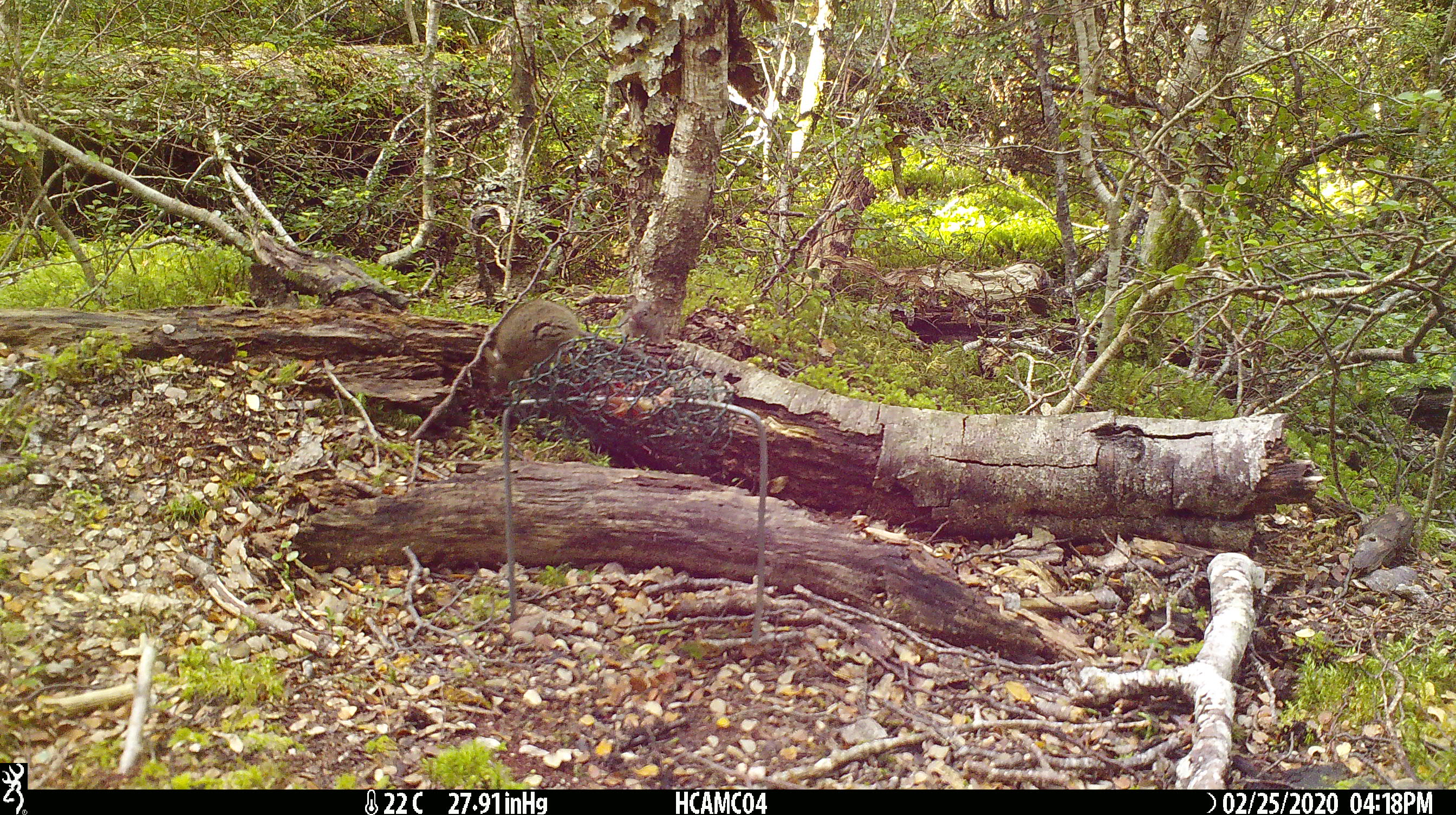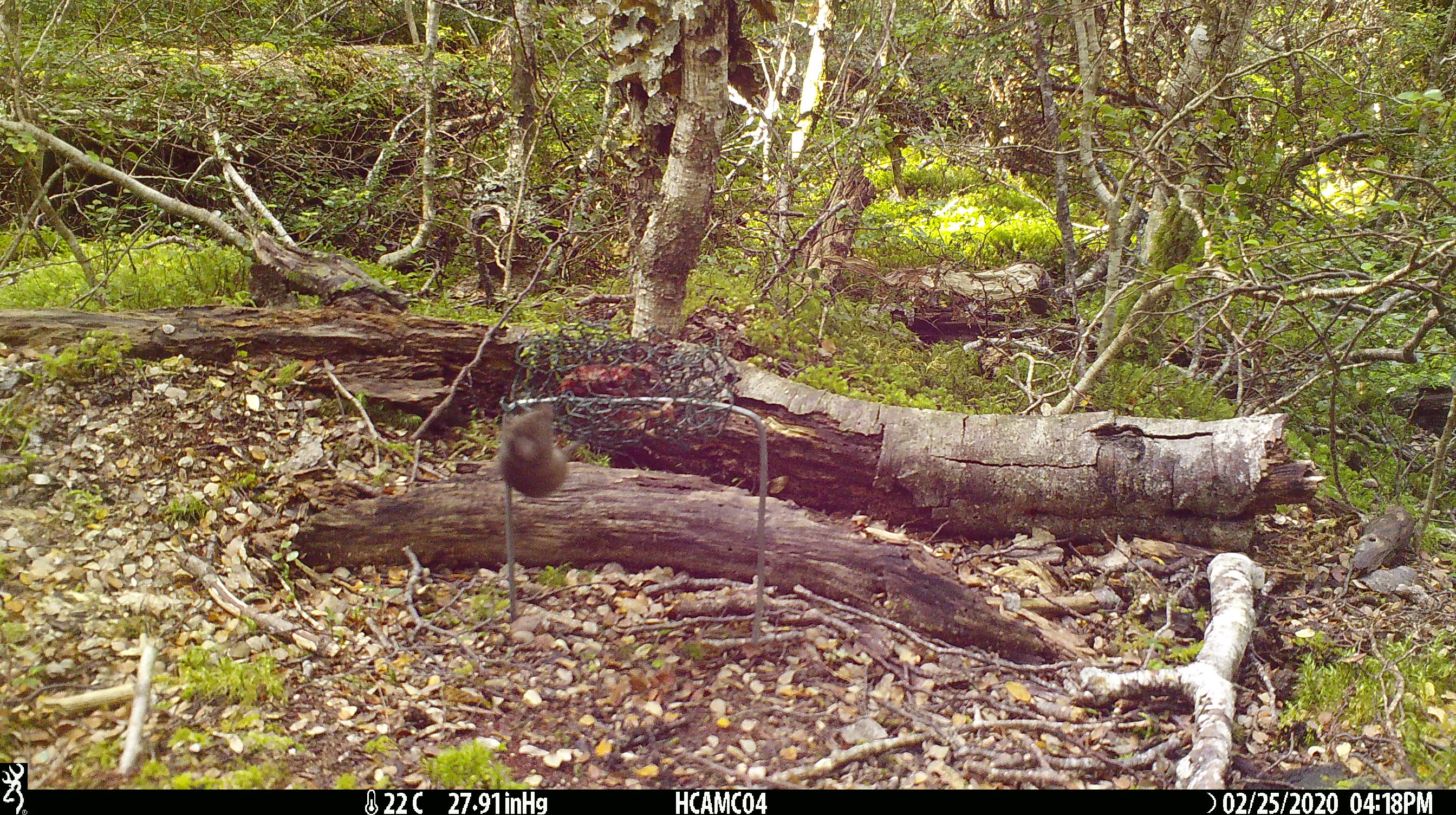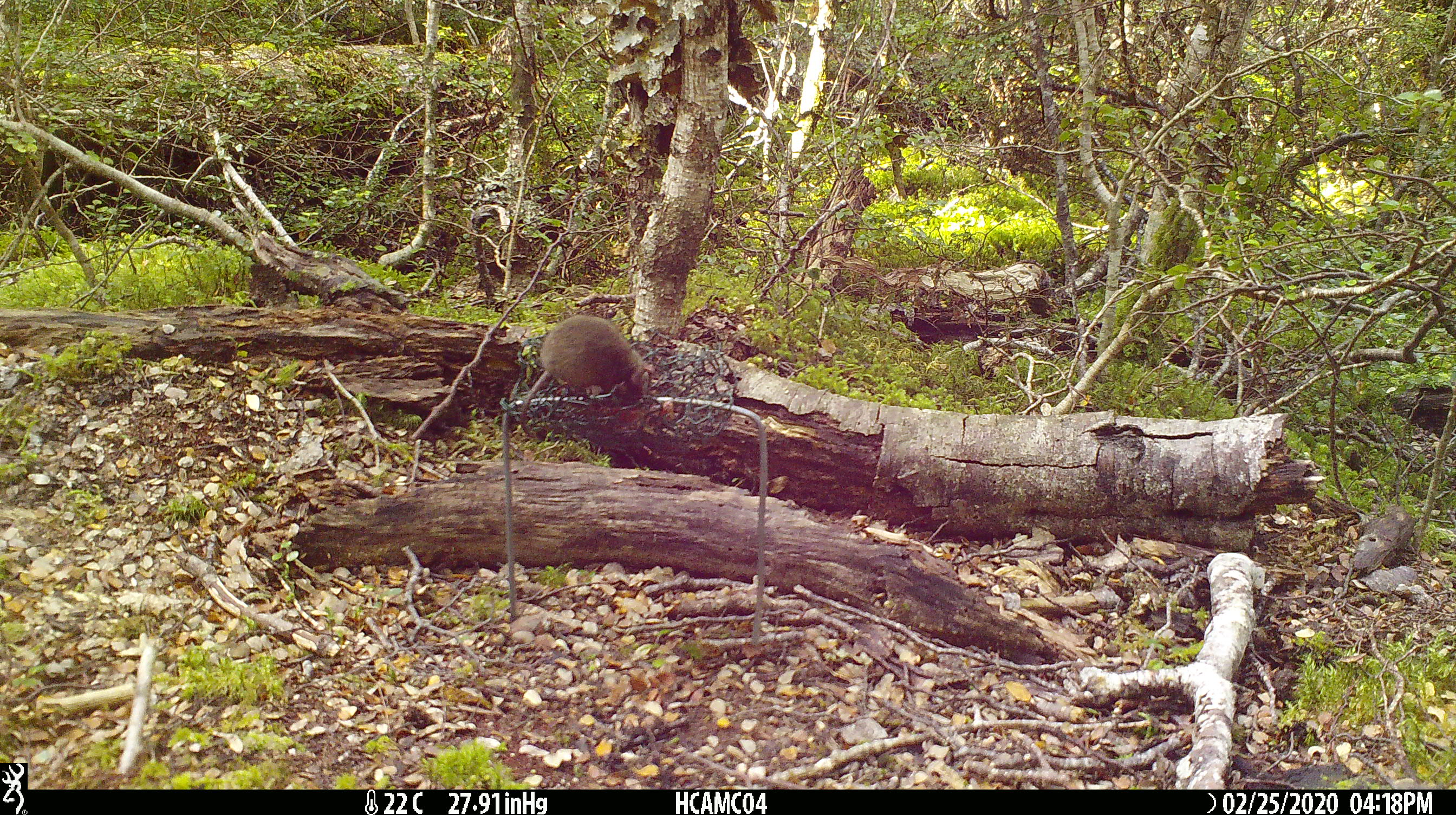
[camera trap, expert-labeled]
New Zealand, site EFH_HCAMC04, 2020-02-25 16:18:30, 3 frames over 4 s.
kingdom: Animalia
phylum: Chordata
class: Mammalia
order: Rodentia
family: Muridae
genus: Mus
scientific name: Mus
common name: mouse